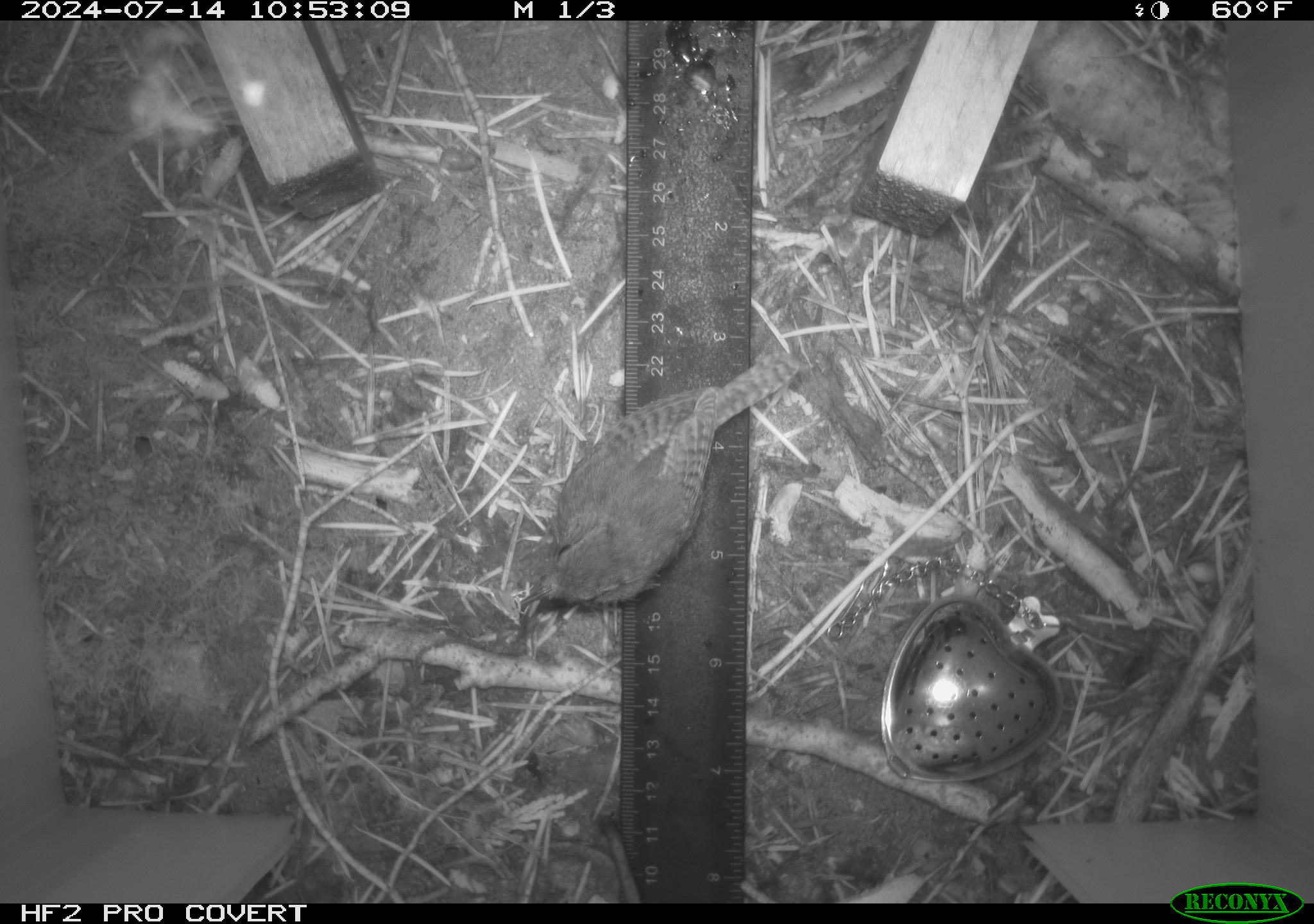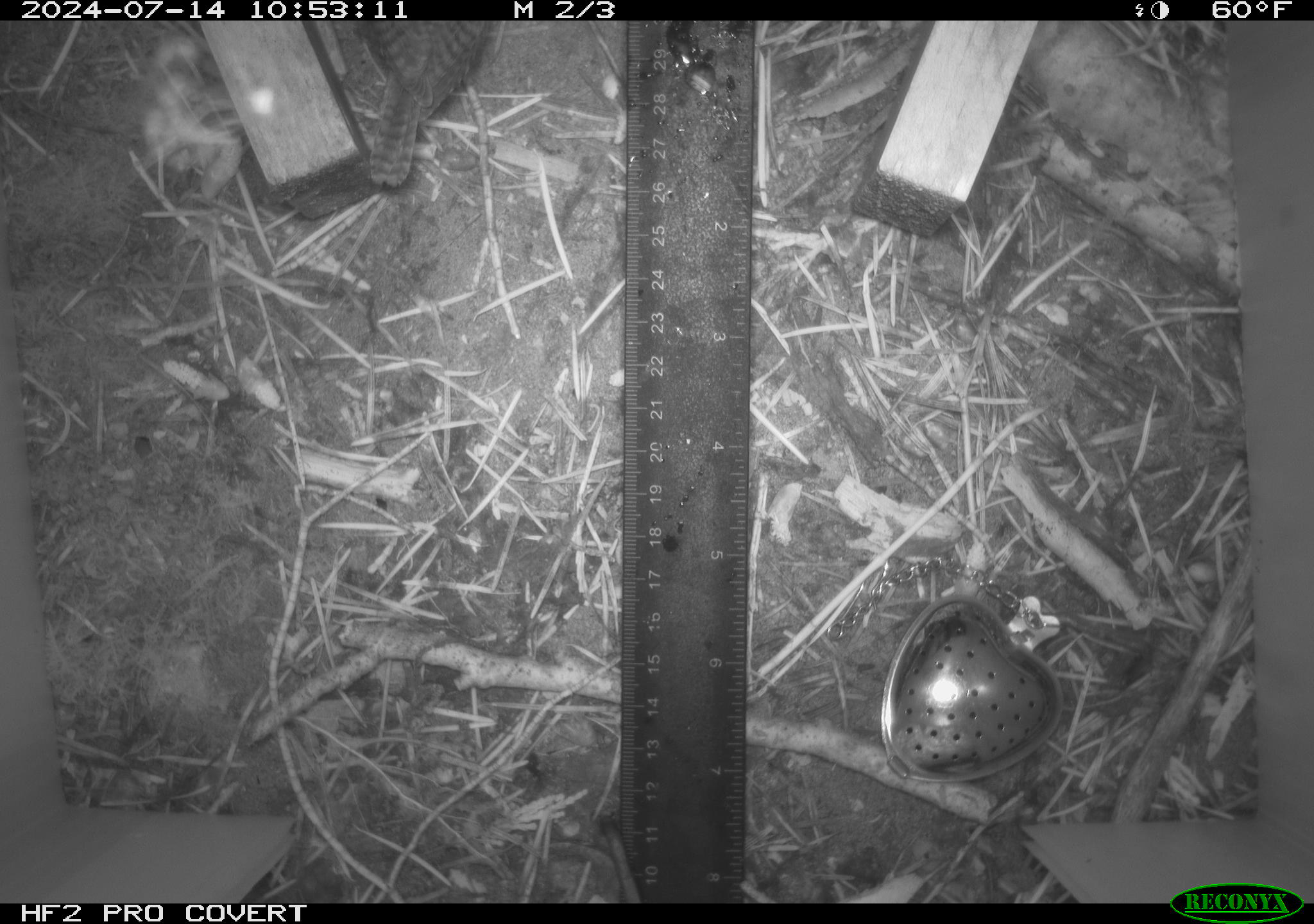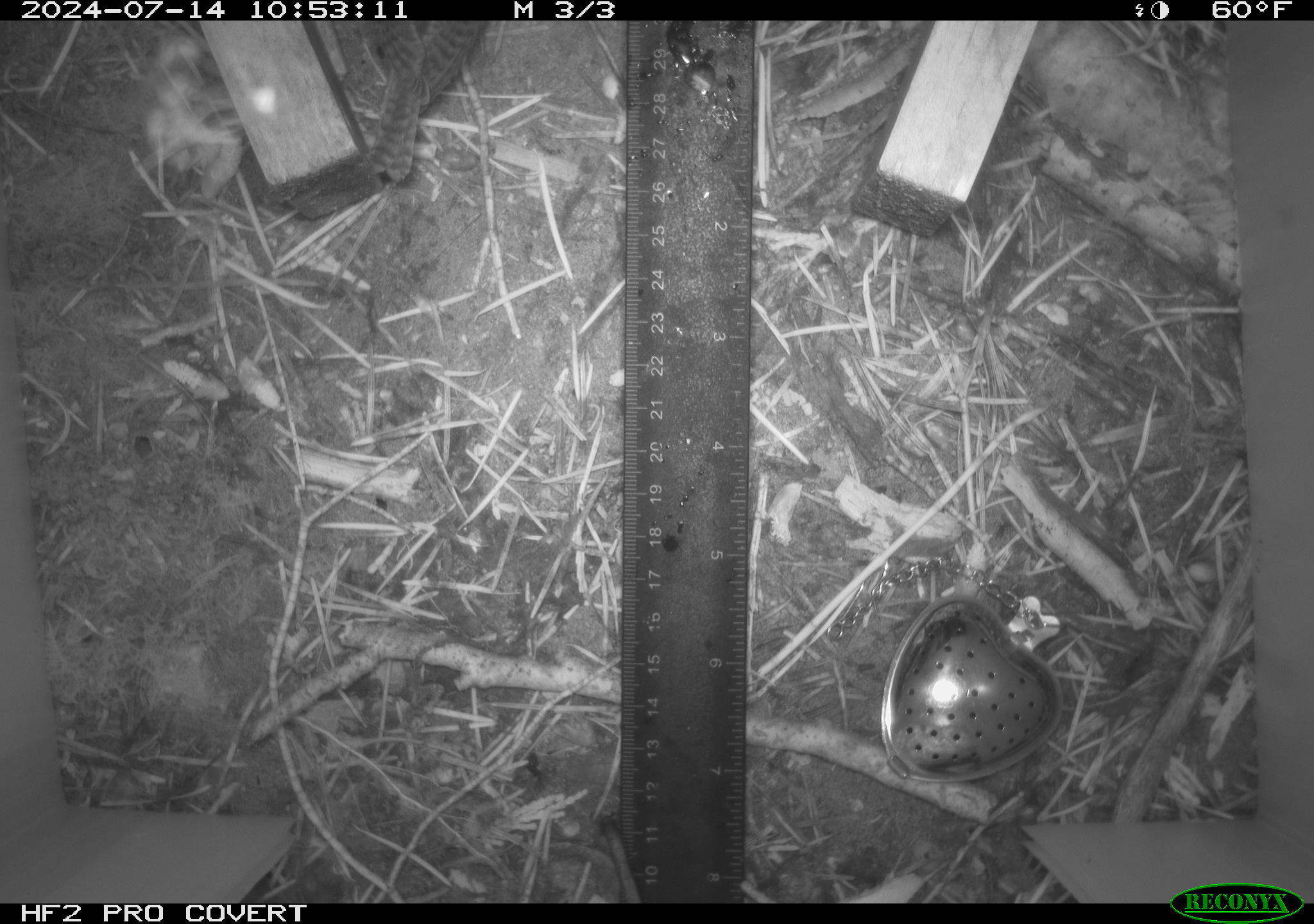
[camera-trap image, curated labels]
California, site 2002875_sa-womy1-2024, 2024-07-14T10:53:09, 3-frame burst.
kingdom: Animalia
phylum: Chordata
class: Aves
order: Passeriformes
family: Troglodytidae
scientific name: Troglodytidae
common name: wren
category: troglodytidae family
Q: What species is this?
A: Troglodytidae family (wren) (Troglodytidae).